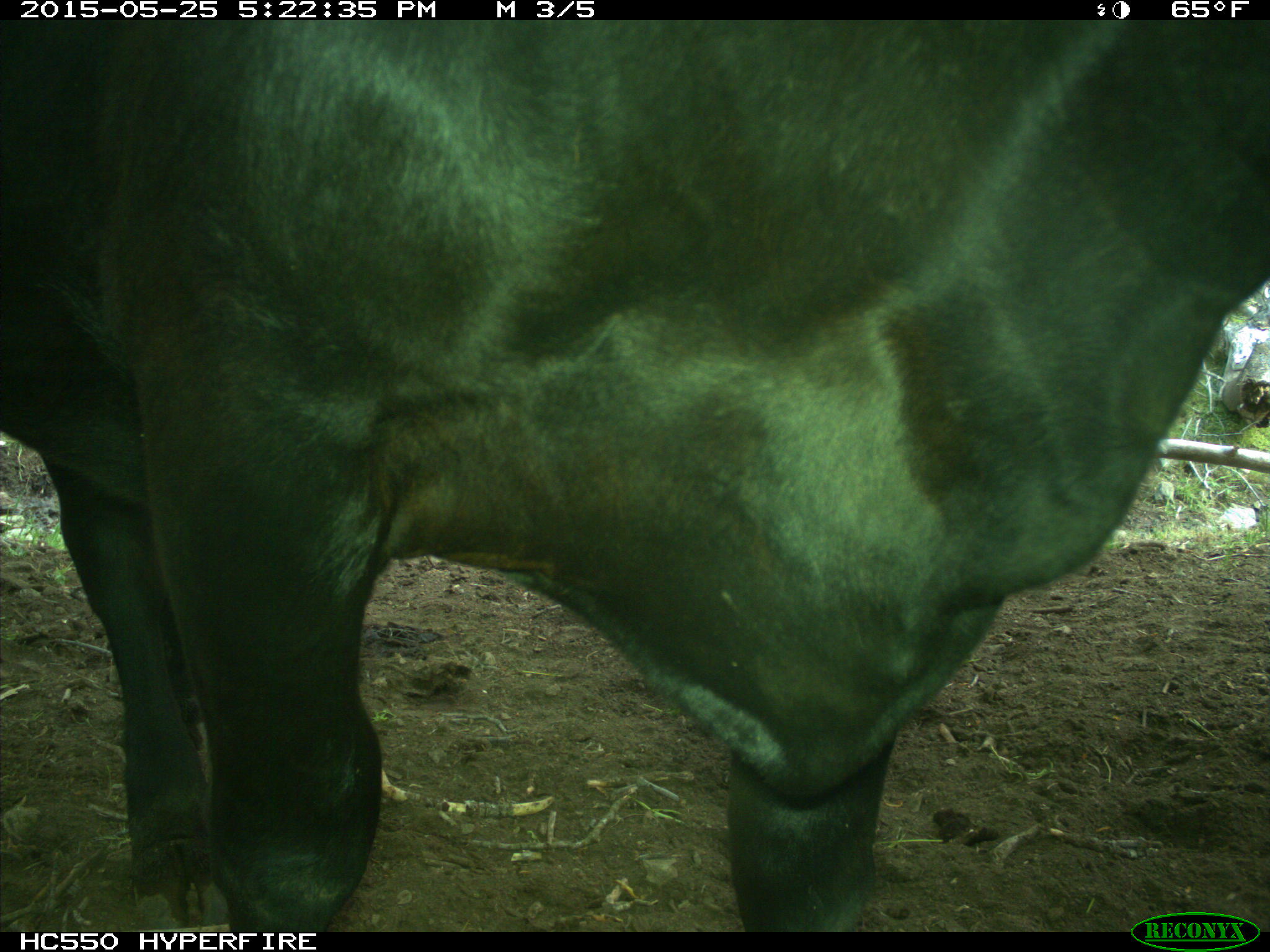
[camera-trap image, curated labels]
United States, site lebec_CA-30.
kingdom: Animalia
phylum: Chordata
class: Mammalia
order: Artiodactyla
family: Bovidae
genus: Bos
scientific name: Bos taurus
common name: domestic cow